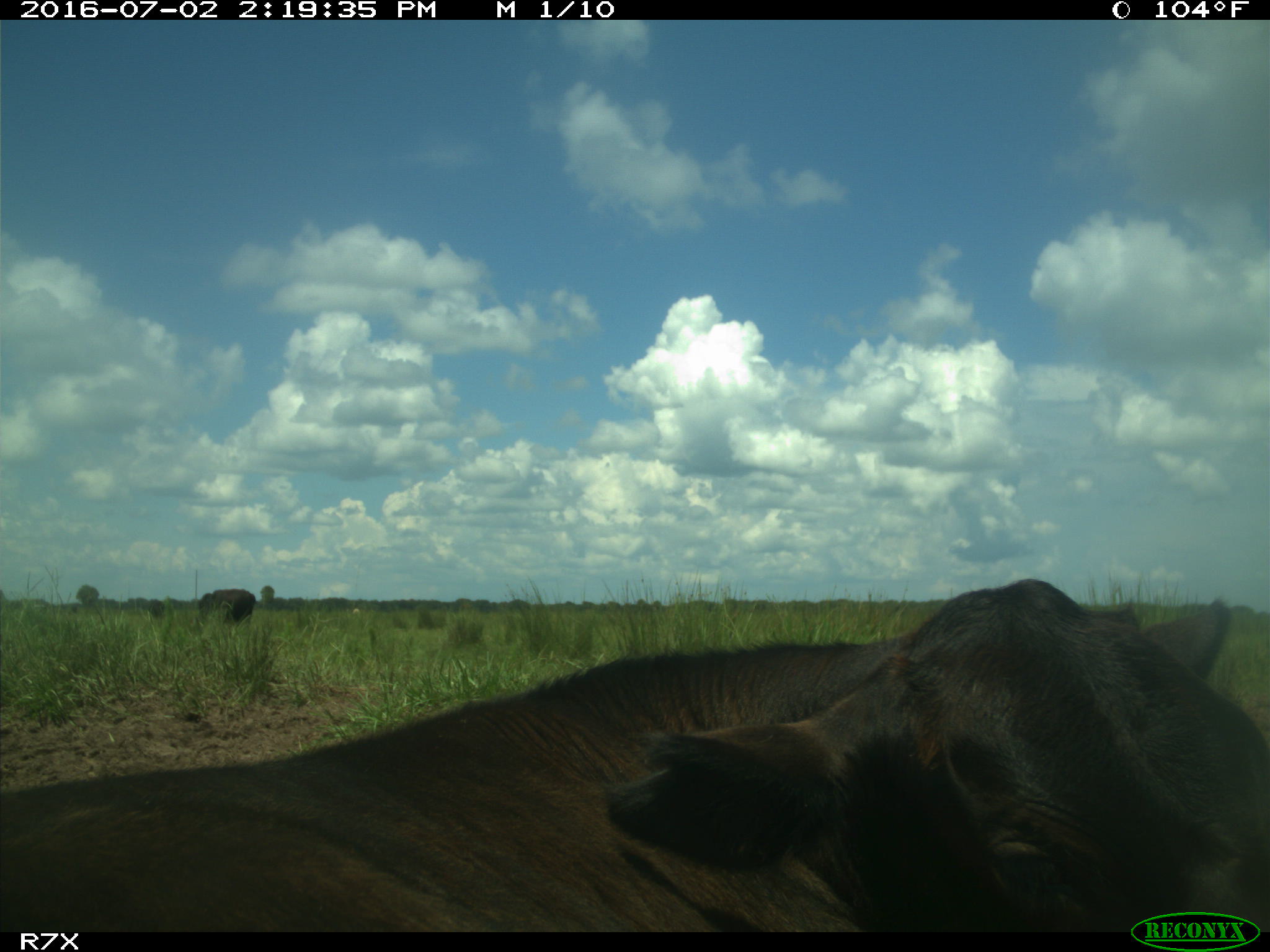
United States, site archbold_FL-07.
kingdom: Animalia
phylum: Chordata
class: Mammalia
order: Artiodactyla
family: Bovidae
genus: Bos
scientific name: Bos taurus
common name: domestic cow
Bos taurus (domestic cow).